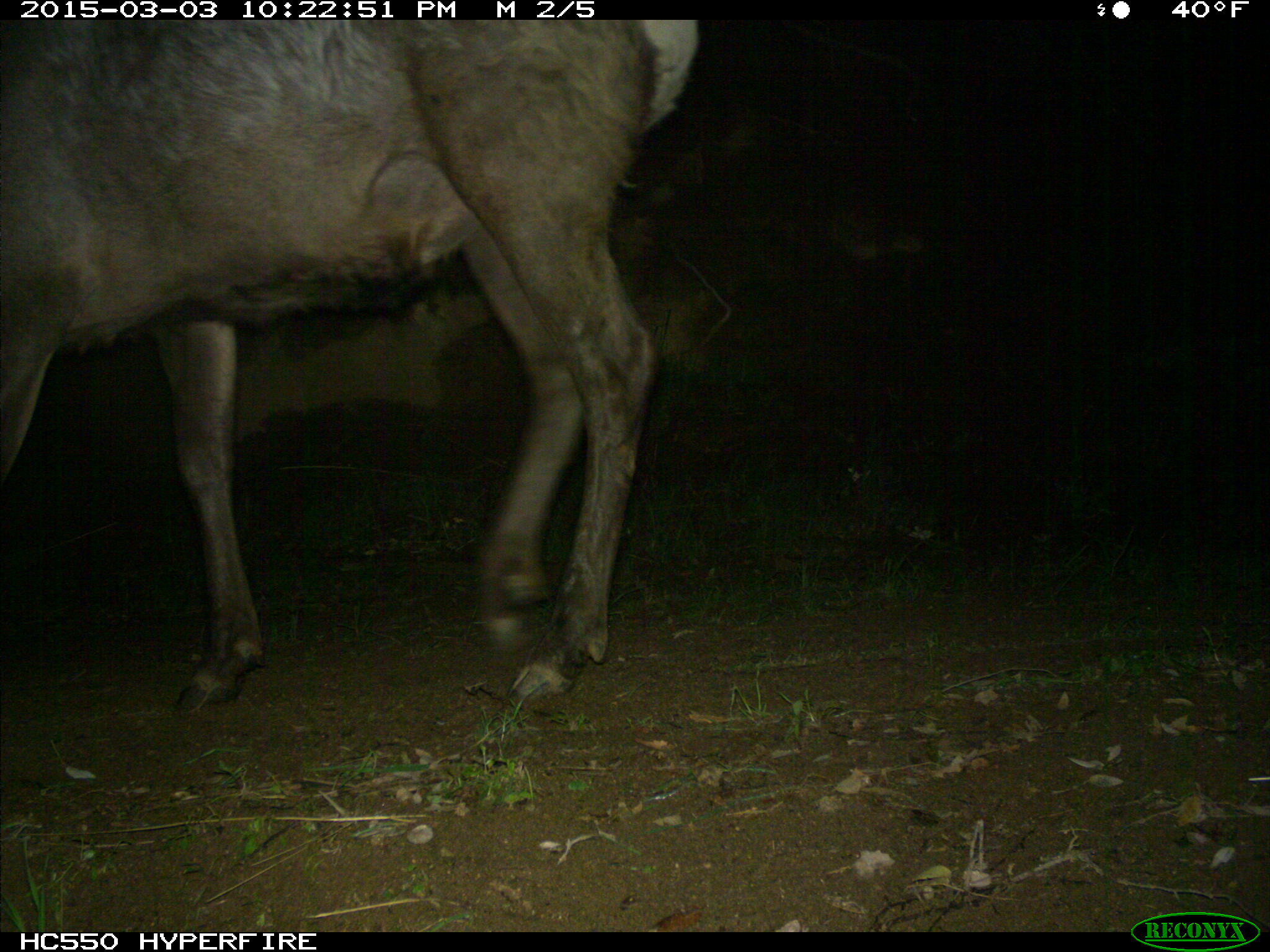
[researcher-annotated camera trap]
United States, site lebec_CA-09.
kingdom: Animalia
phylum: Chordata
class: Mammalia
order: Artiodactyla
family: Cervidae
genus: Cervus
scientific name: Cervus canadensis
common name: elk